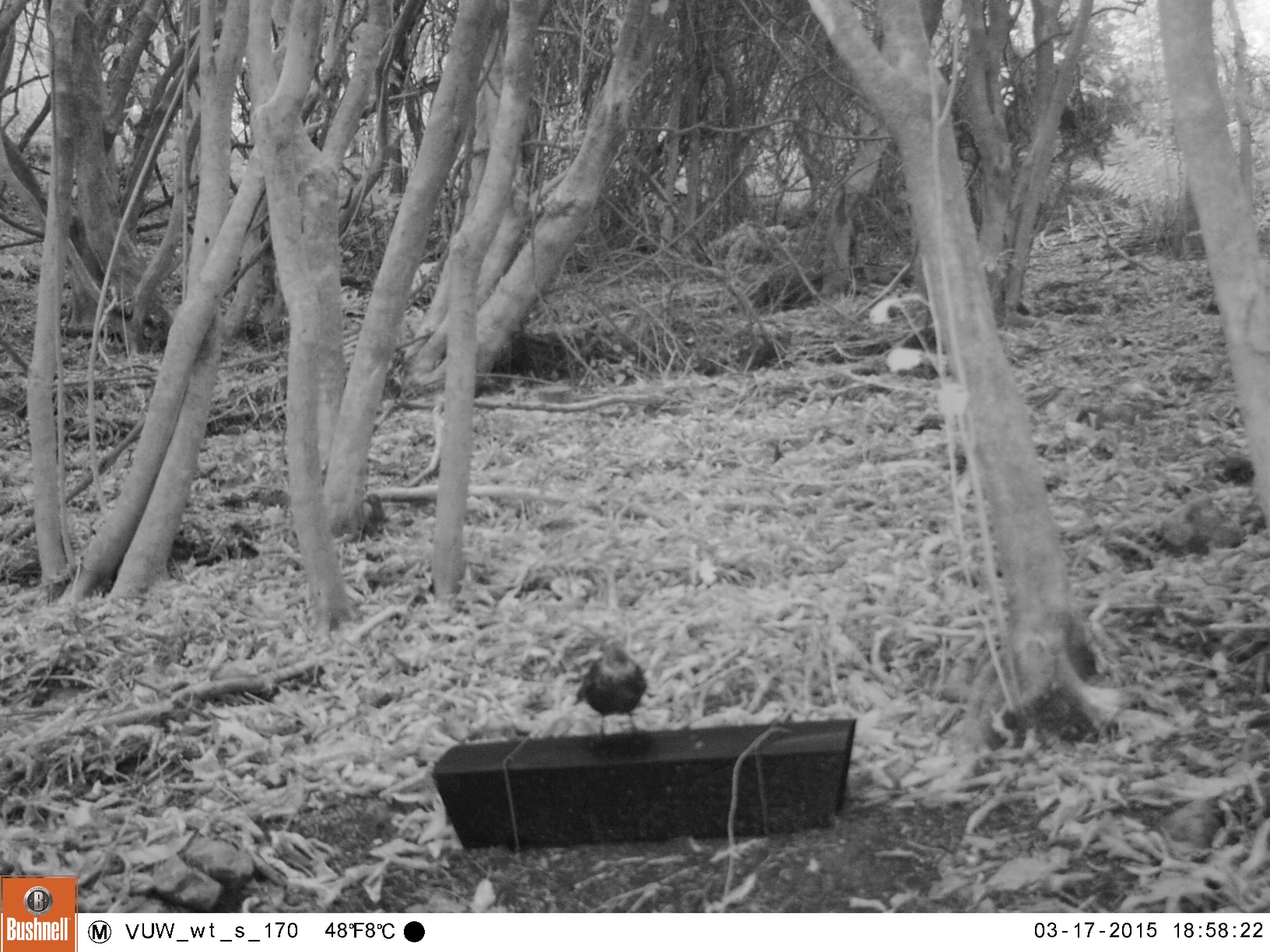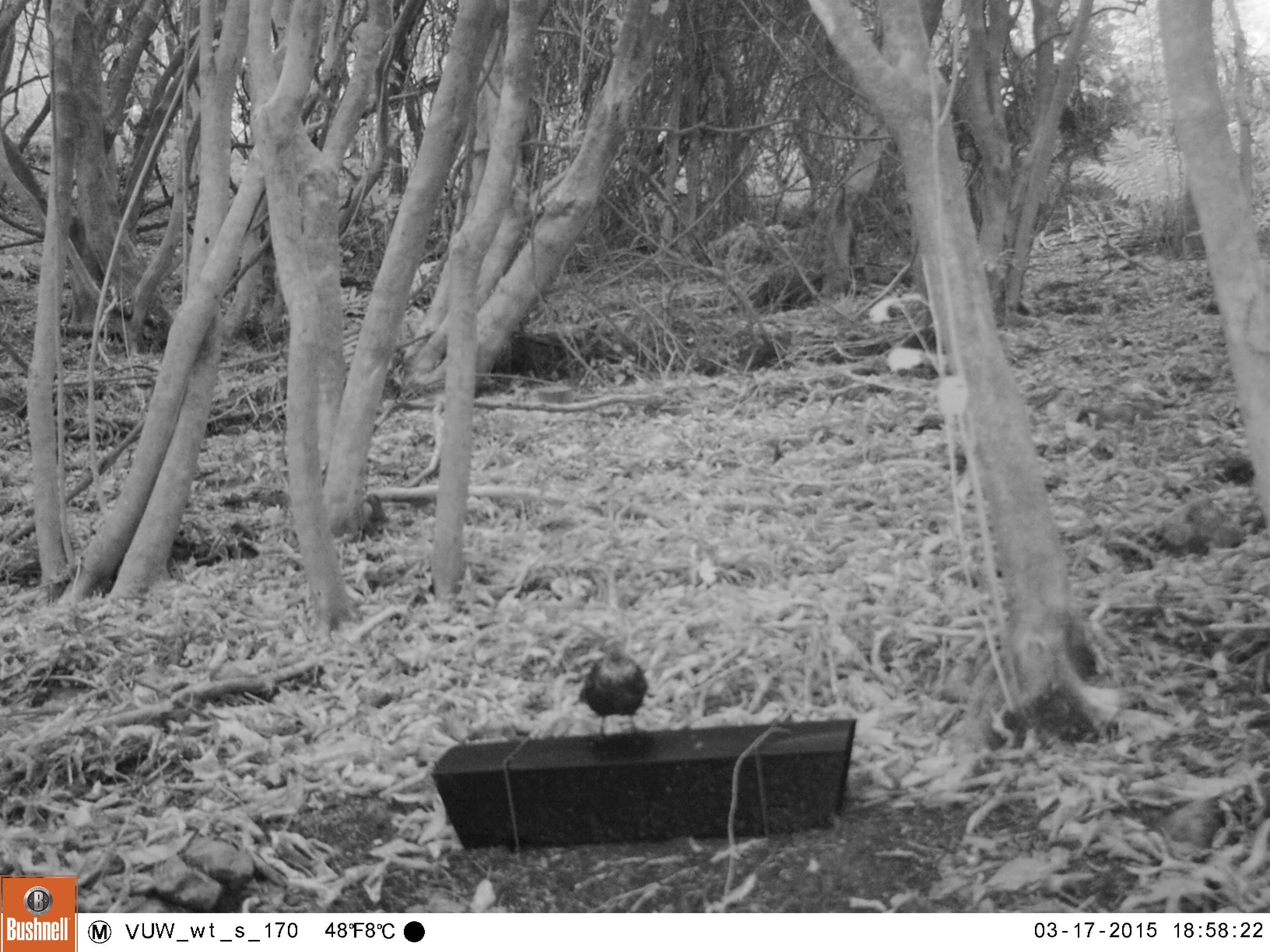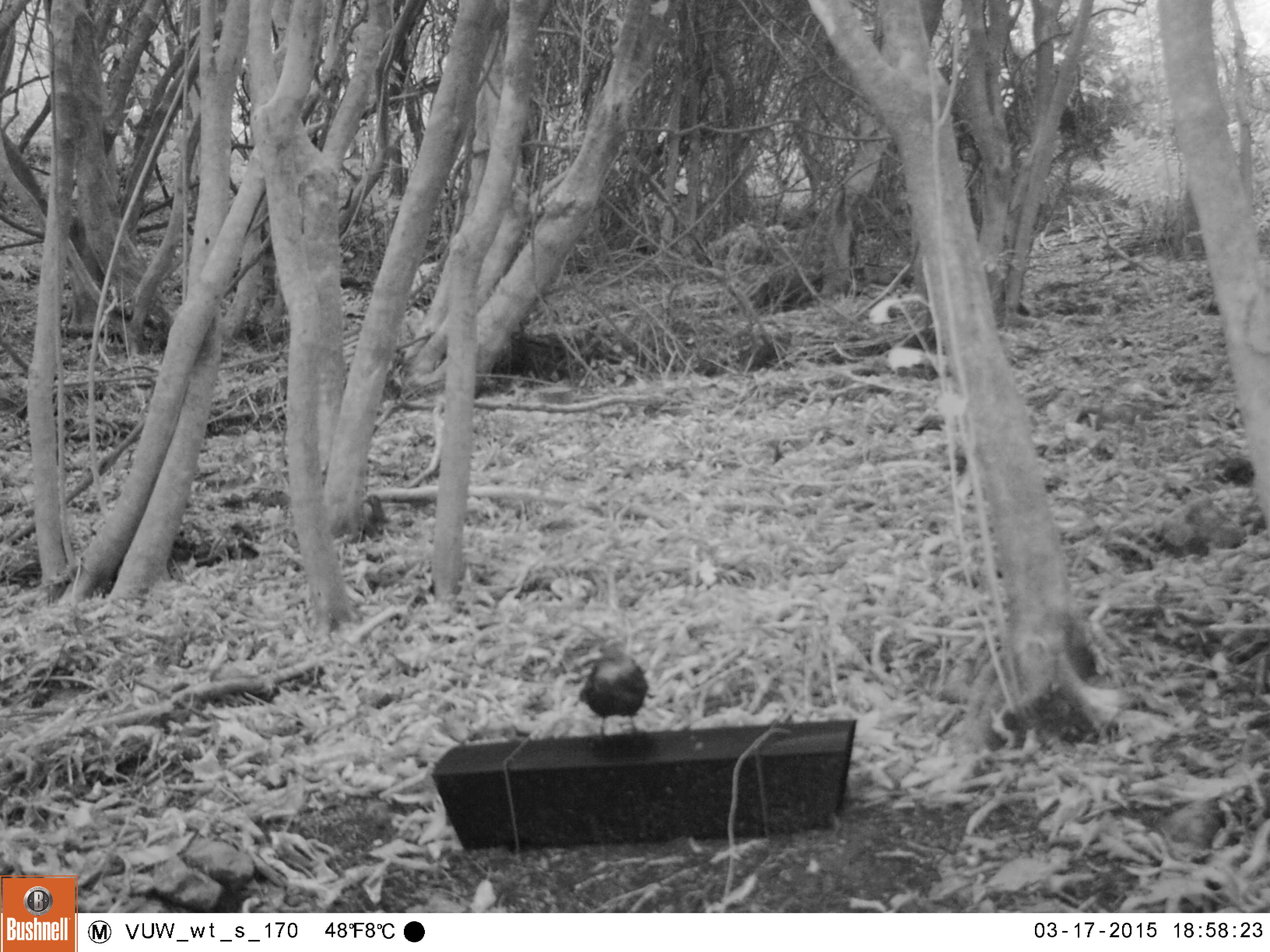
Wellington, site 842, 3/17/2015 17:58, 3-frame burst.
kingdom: Animalia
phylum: Chordata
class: Aves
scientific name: Aves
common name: bird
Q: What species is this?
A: Bird (Aves).